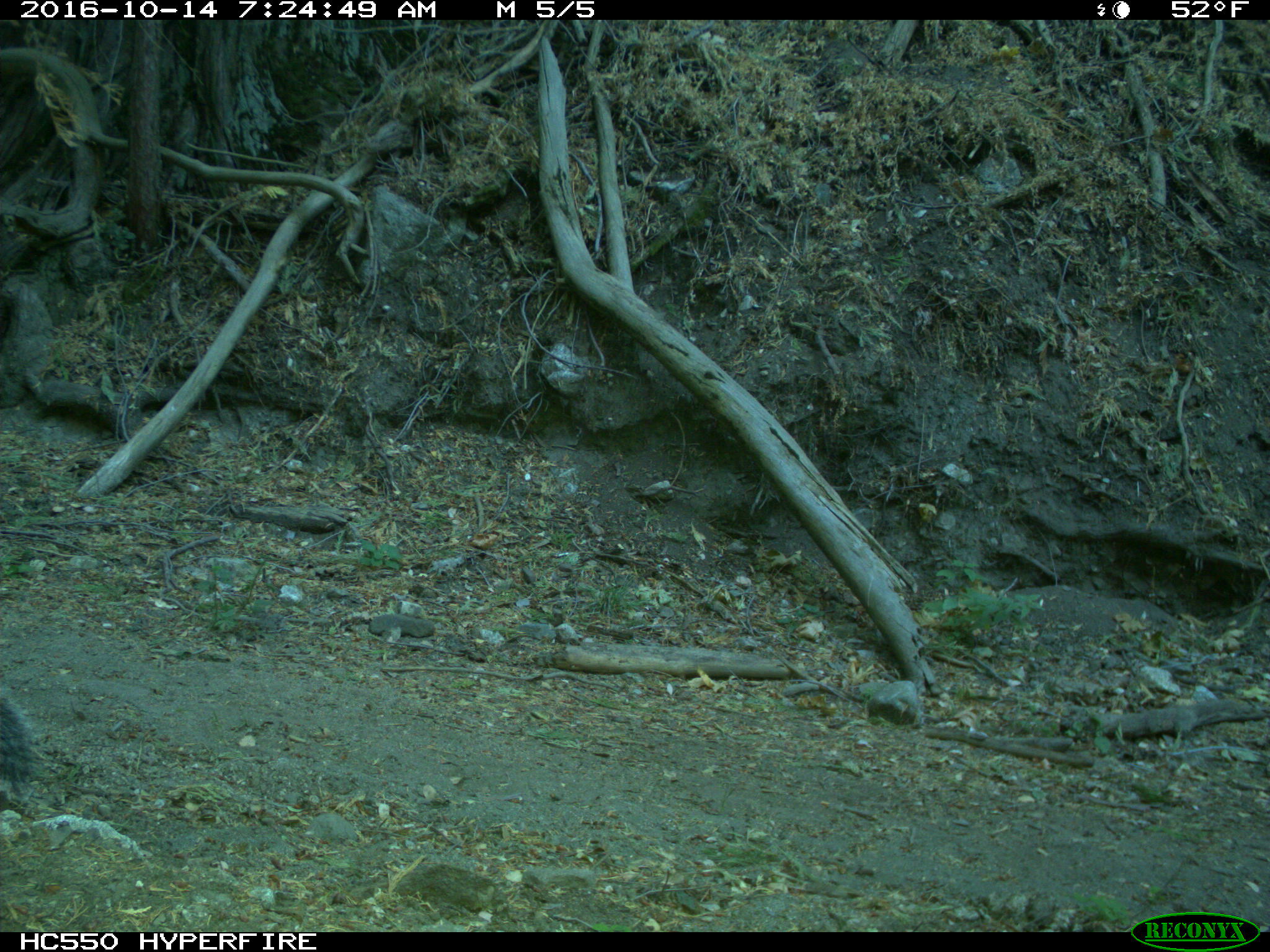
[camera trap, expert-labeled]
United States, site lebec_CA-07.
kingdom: Animalia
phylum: Chordata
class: Mammalia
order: Rodentia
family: Sciuridae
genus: Sciurus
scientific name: Sciurus carolinensis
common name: eastern gray squirrel